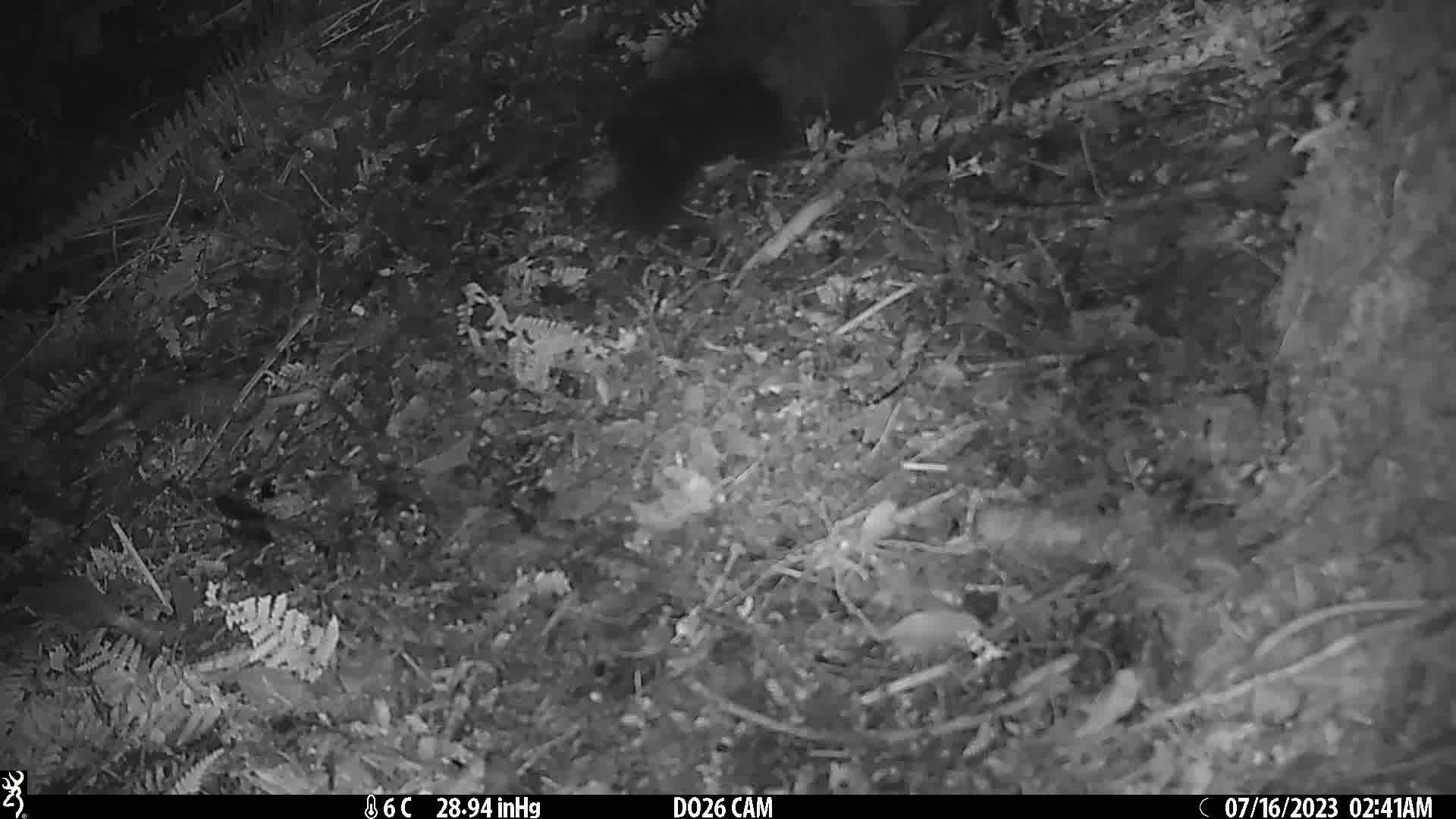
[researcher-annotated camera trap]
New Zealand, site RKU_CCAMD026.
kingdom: Animalia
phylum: Chordata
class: Mammalia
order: Diprotodontia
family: Phalangeridae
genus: Trichosurus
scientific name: Trichosurus vulpecula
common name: common brushtail possum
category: possum